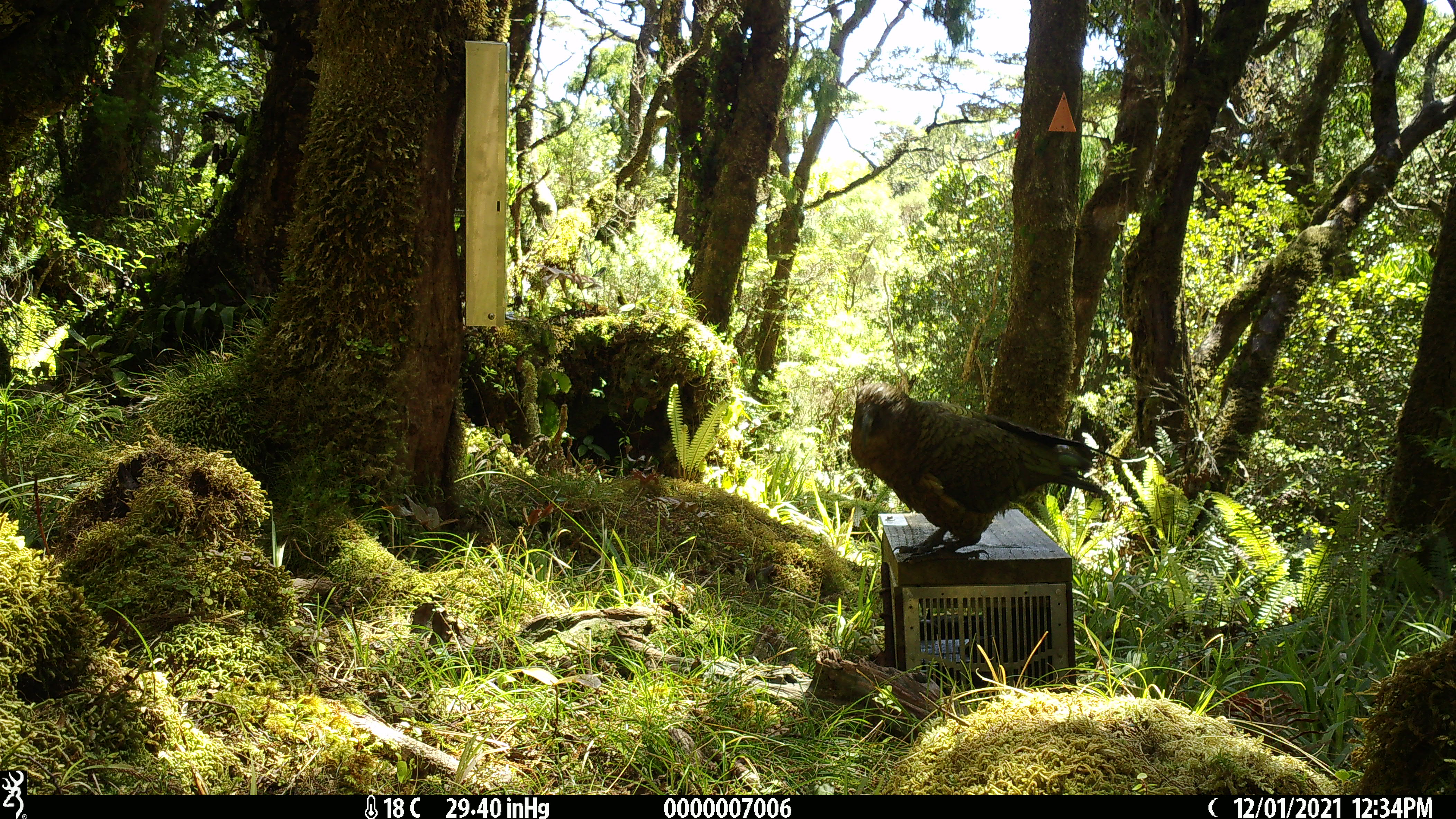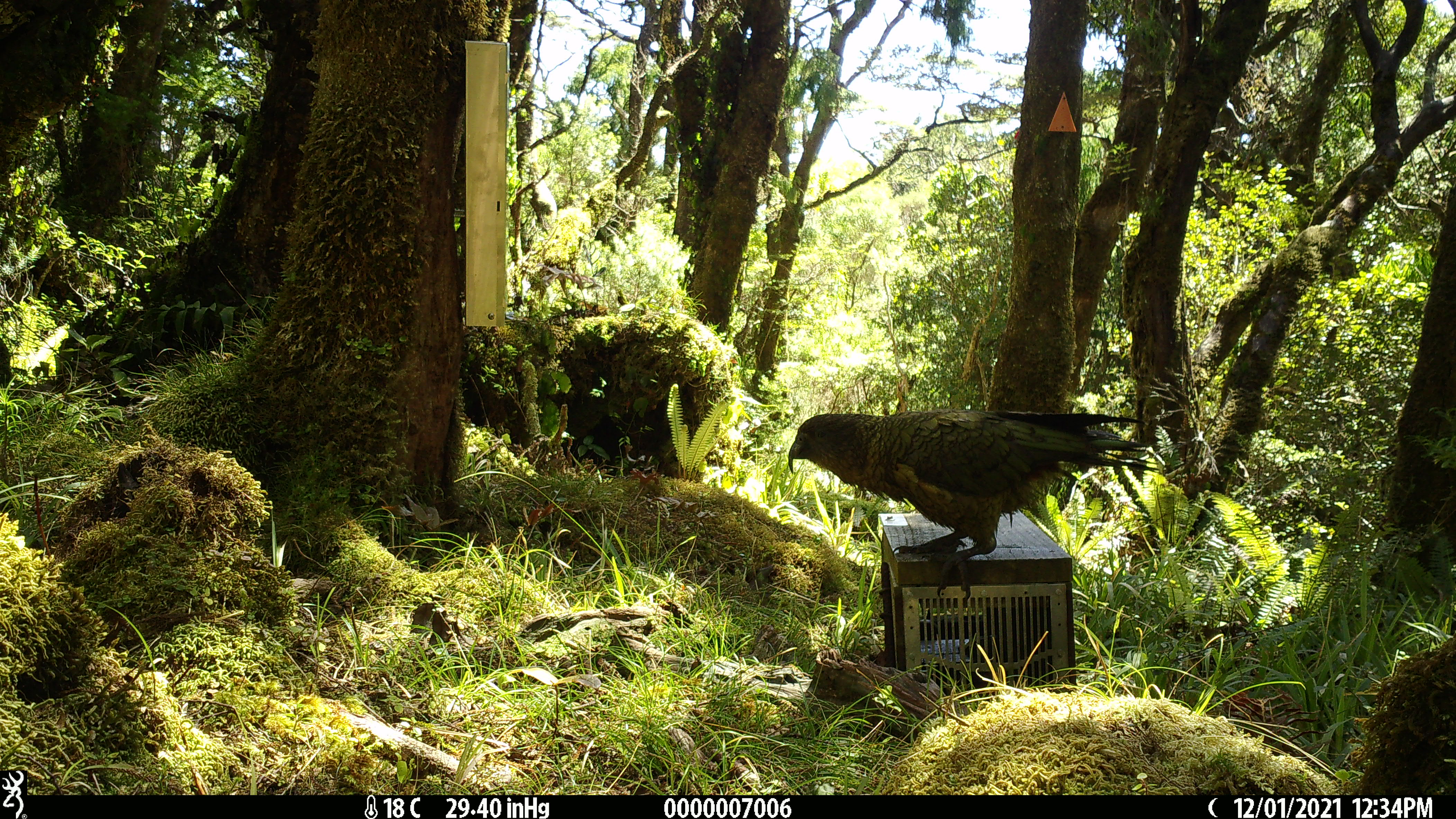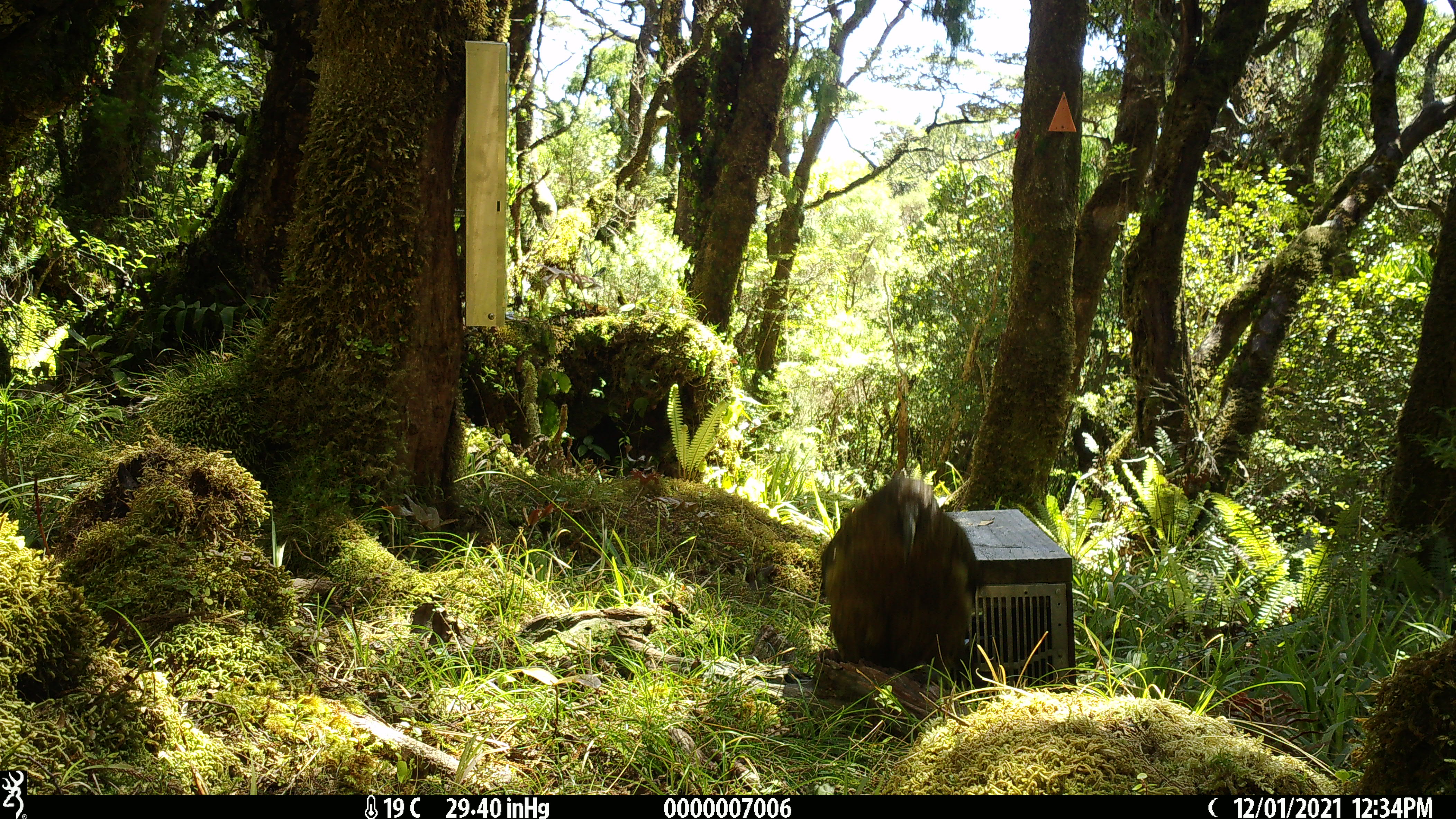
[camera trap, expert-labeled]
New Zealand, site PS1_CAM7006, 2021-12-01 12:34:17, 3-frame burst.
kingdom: Animalia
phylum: Chordata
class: Aves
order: Psittaciformes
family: Strigopidae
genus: Nestor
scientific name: Nestor notabilis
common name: kea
Kea (Nestor notabilis).